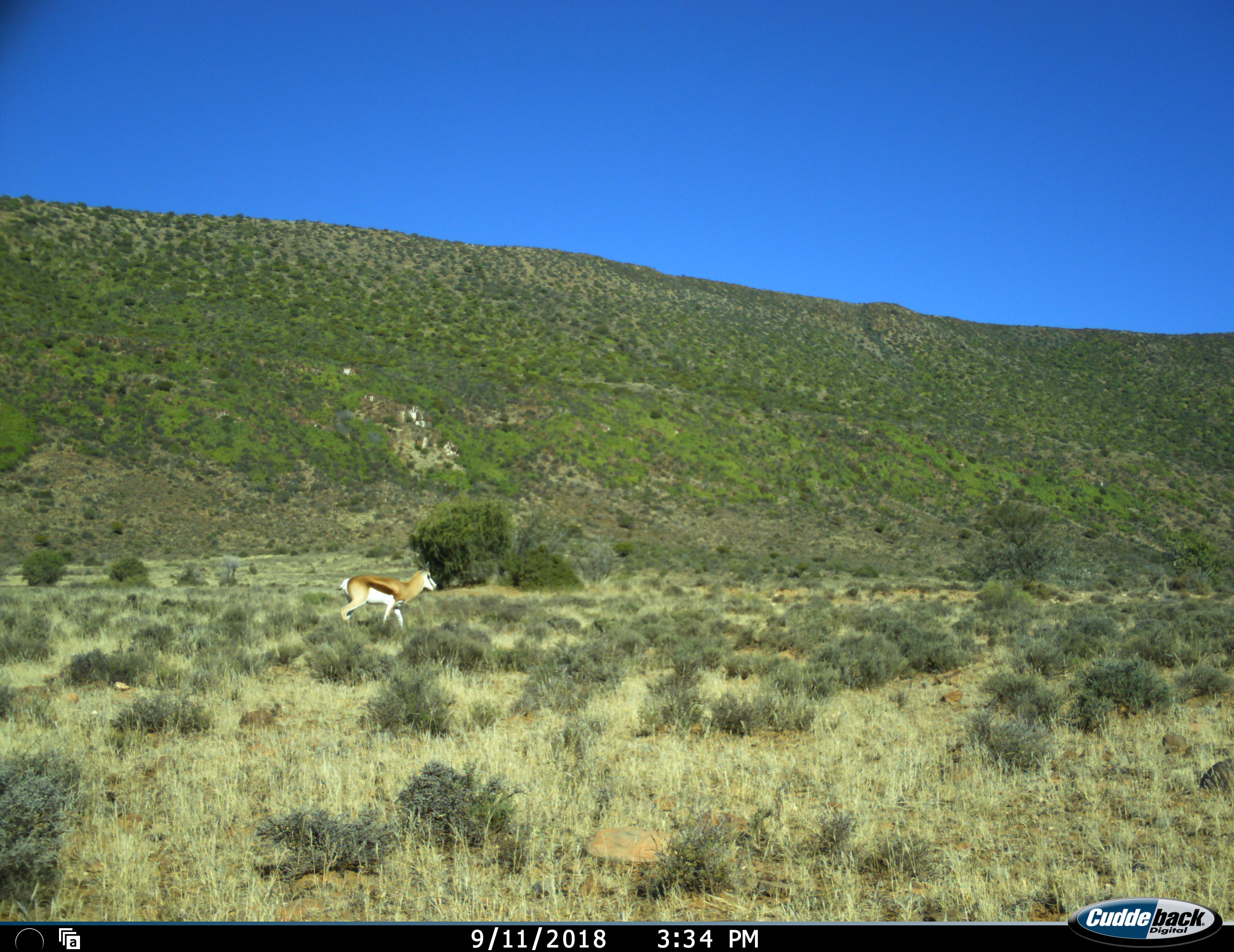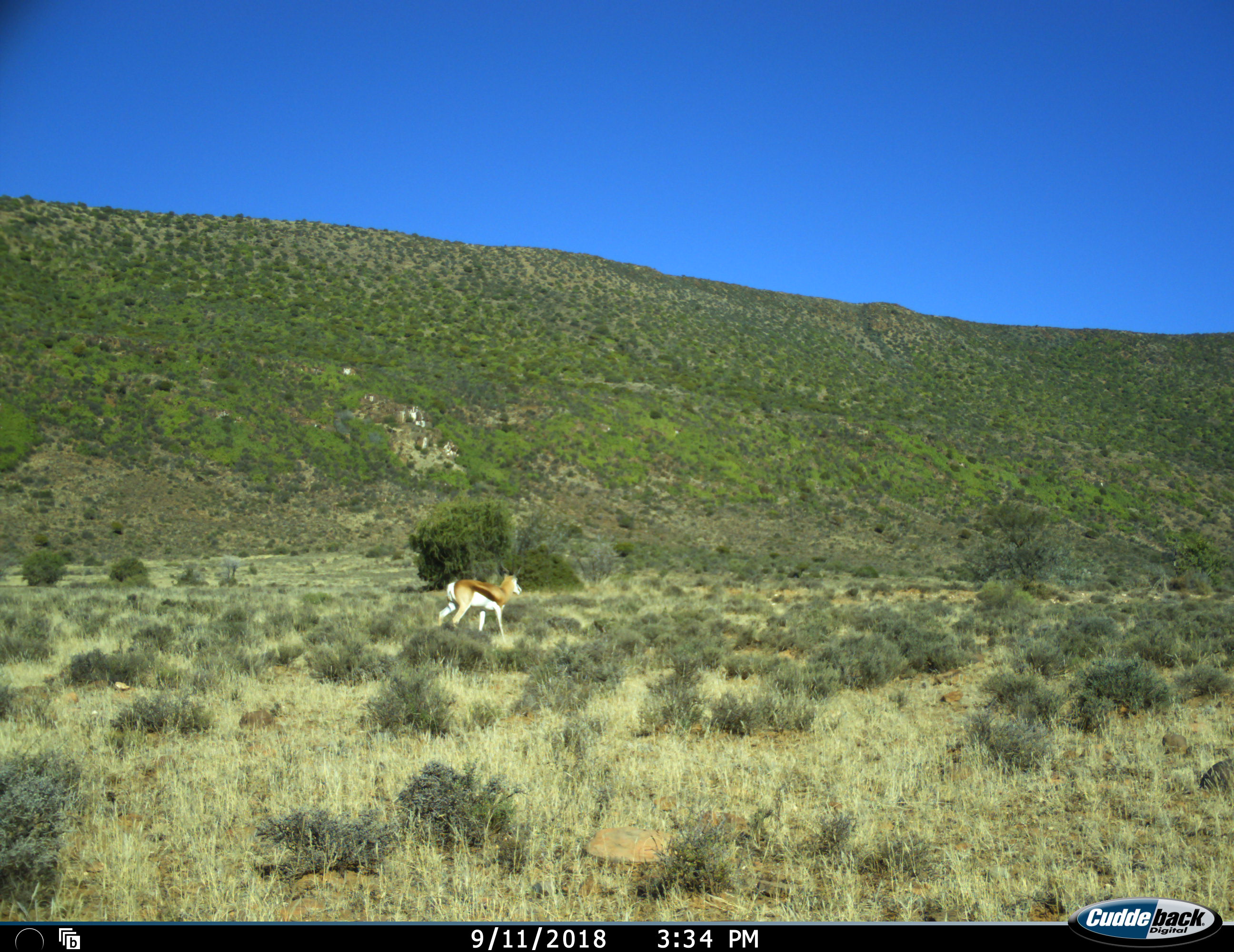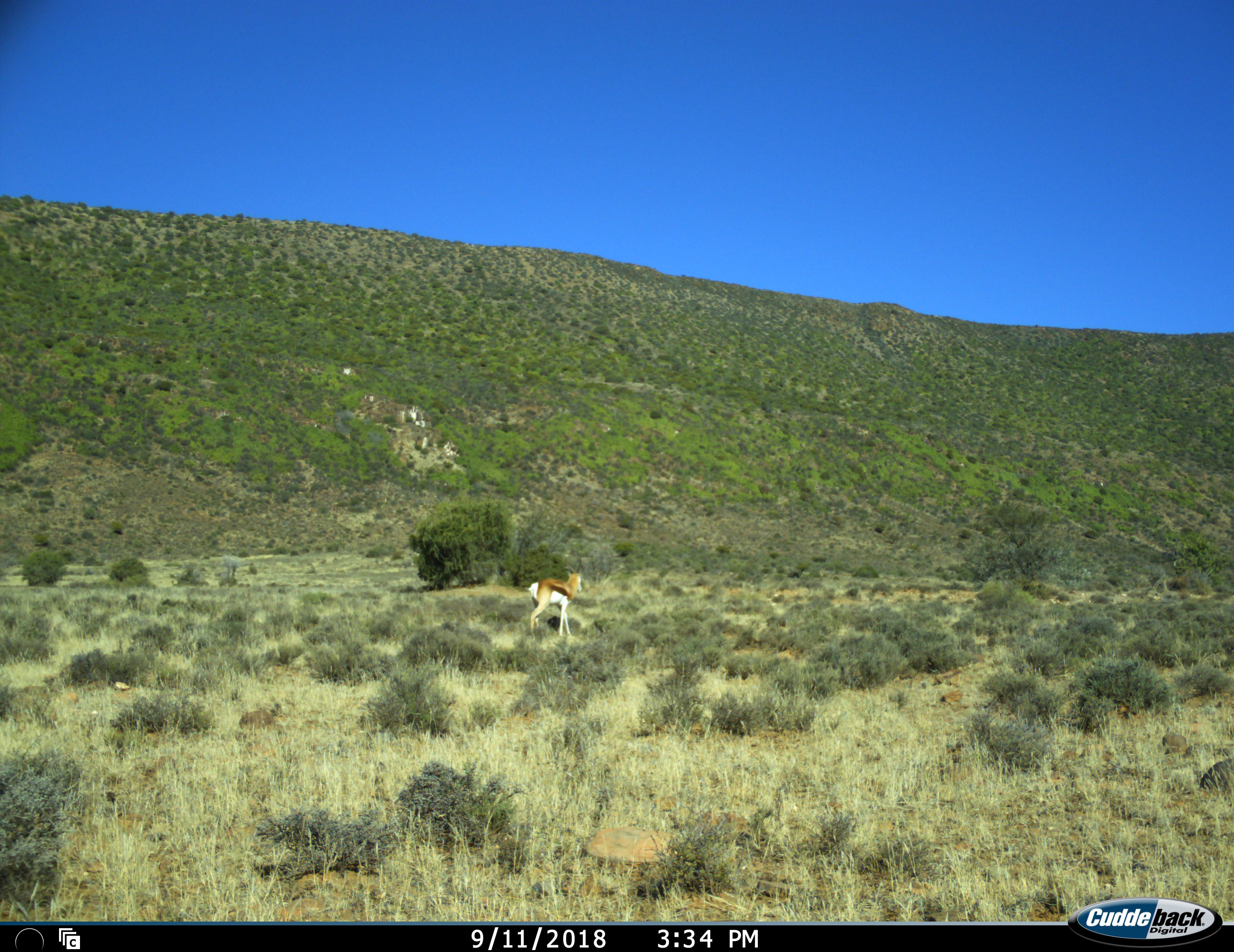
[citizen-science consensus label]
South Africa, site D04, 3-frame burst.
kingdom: Animalia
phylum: Chordata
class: Mammalia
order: Artiodactyla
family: Bovidae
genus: Antidorcas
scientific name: Antidorcas marsupialis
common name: springbok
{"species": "springbok (Antidorcas marsupialis)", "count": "1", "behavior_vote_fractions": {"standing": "0%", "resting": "0%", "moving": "100%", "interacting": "0%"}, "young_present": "0%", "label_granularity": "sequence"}